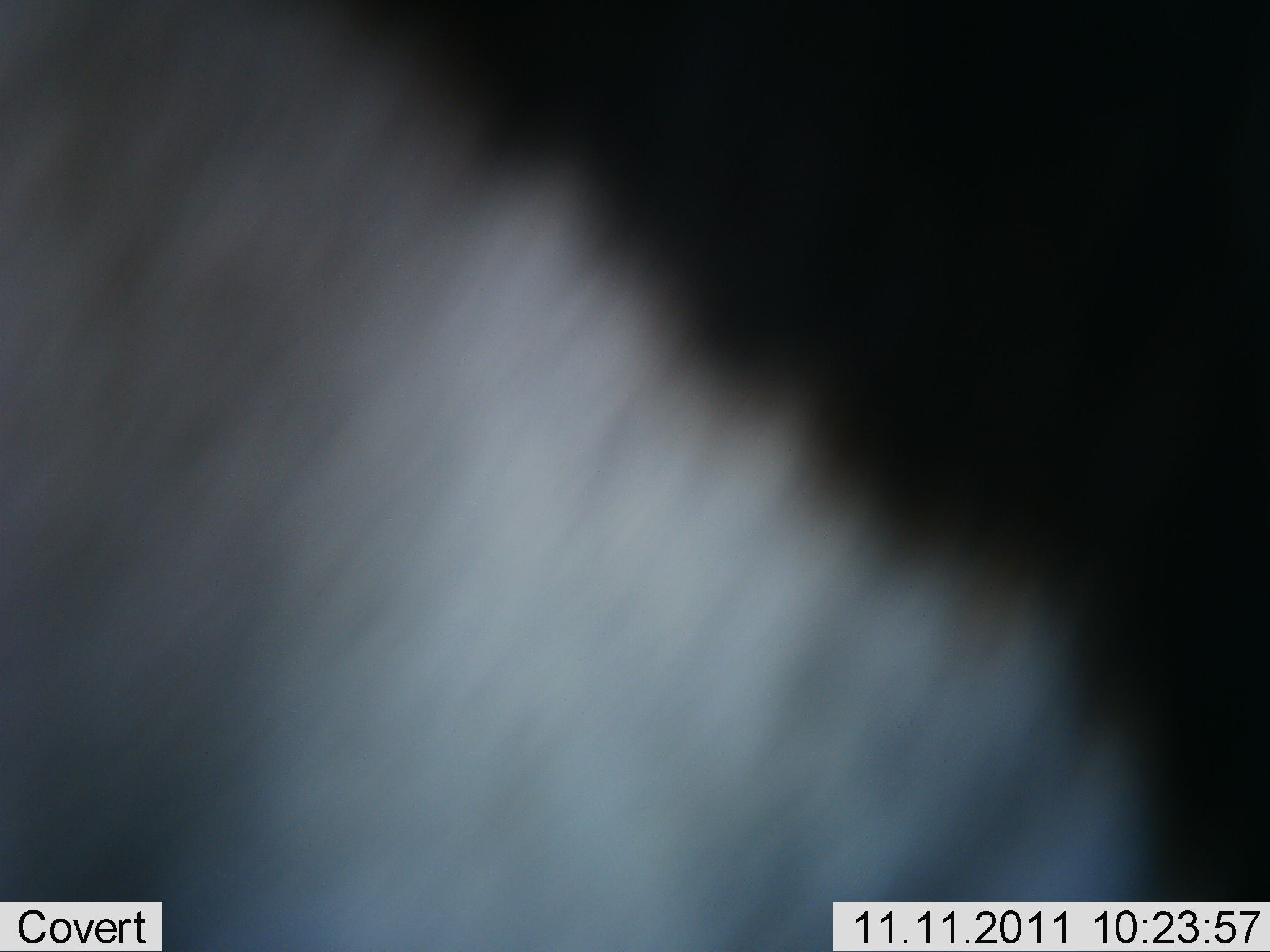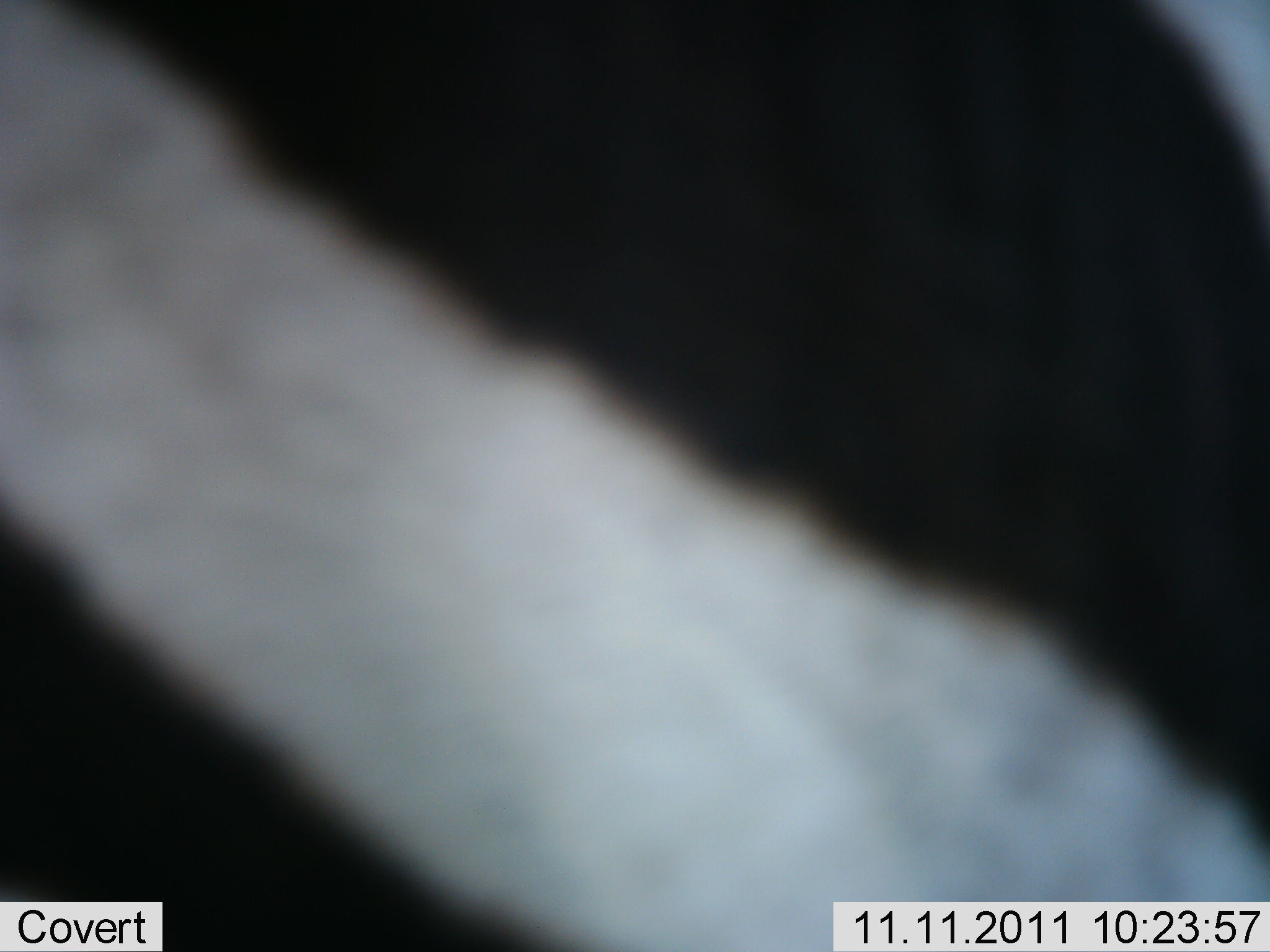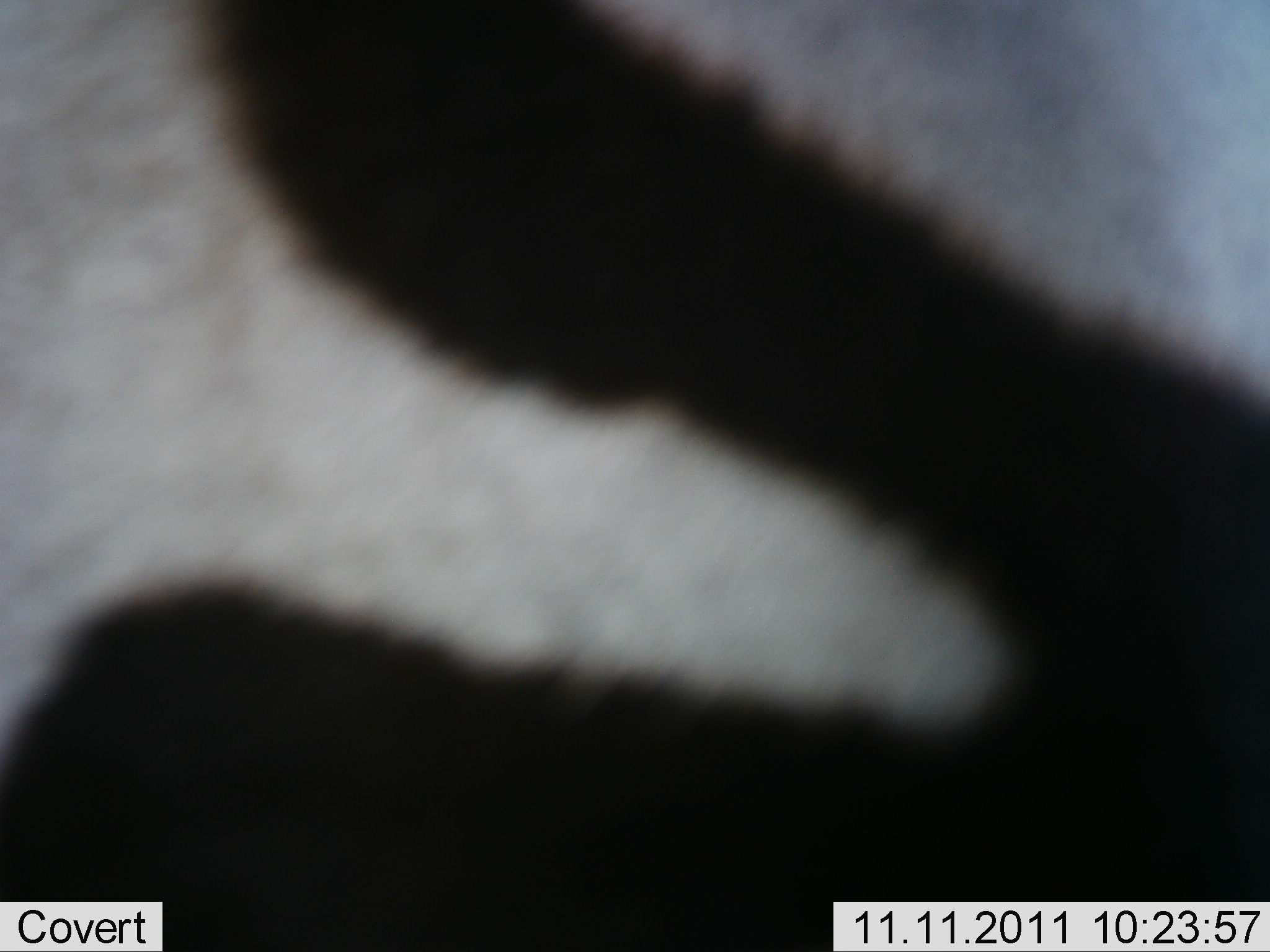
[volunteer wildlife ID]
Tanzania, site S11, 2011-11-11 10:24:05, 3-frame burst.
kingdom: Animalia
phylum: Chordata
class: Mammalia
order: Perissodactyla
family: Equidae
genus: Equus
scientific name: Equus quagga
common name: plains zebra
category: zebra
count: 1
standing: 36%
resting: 0%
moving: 57%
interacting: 14%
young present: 0%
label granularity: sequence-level